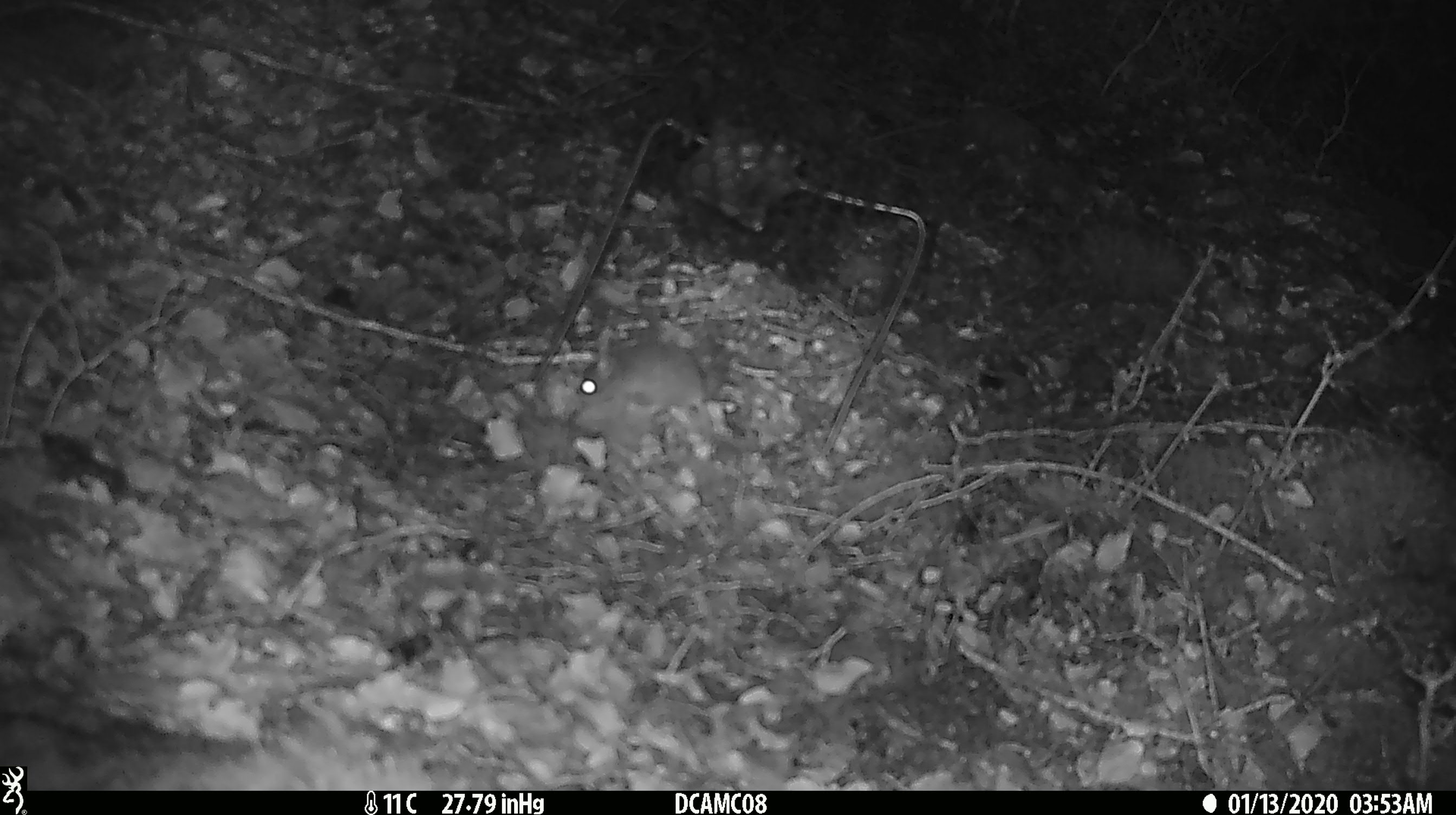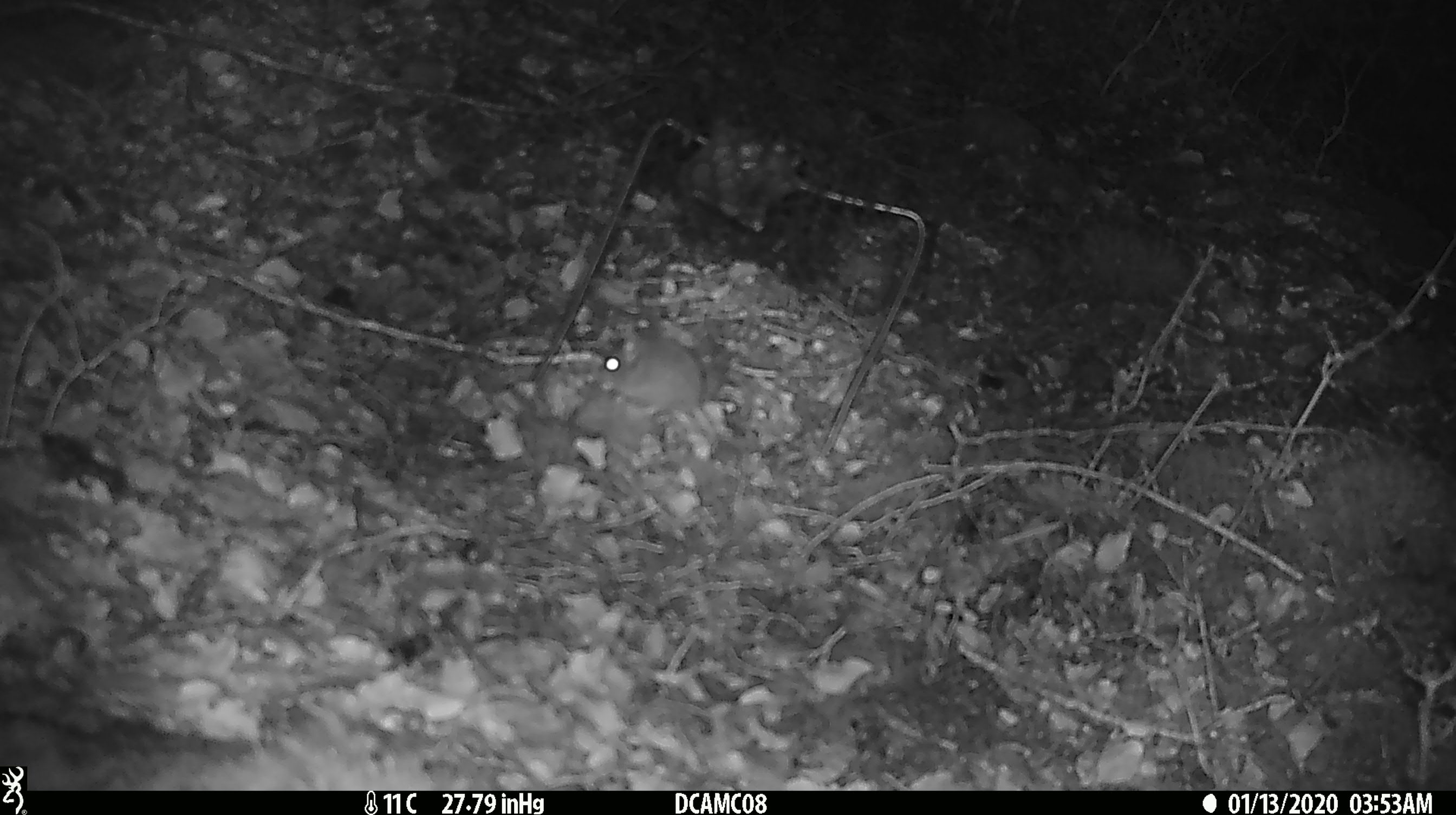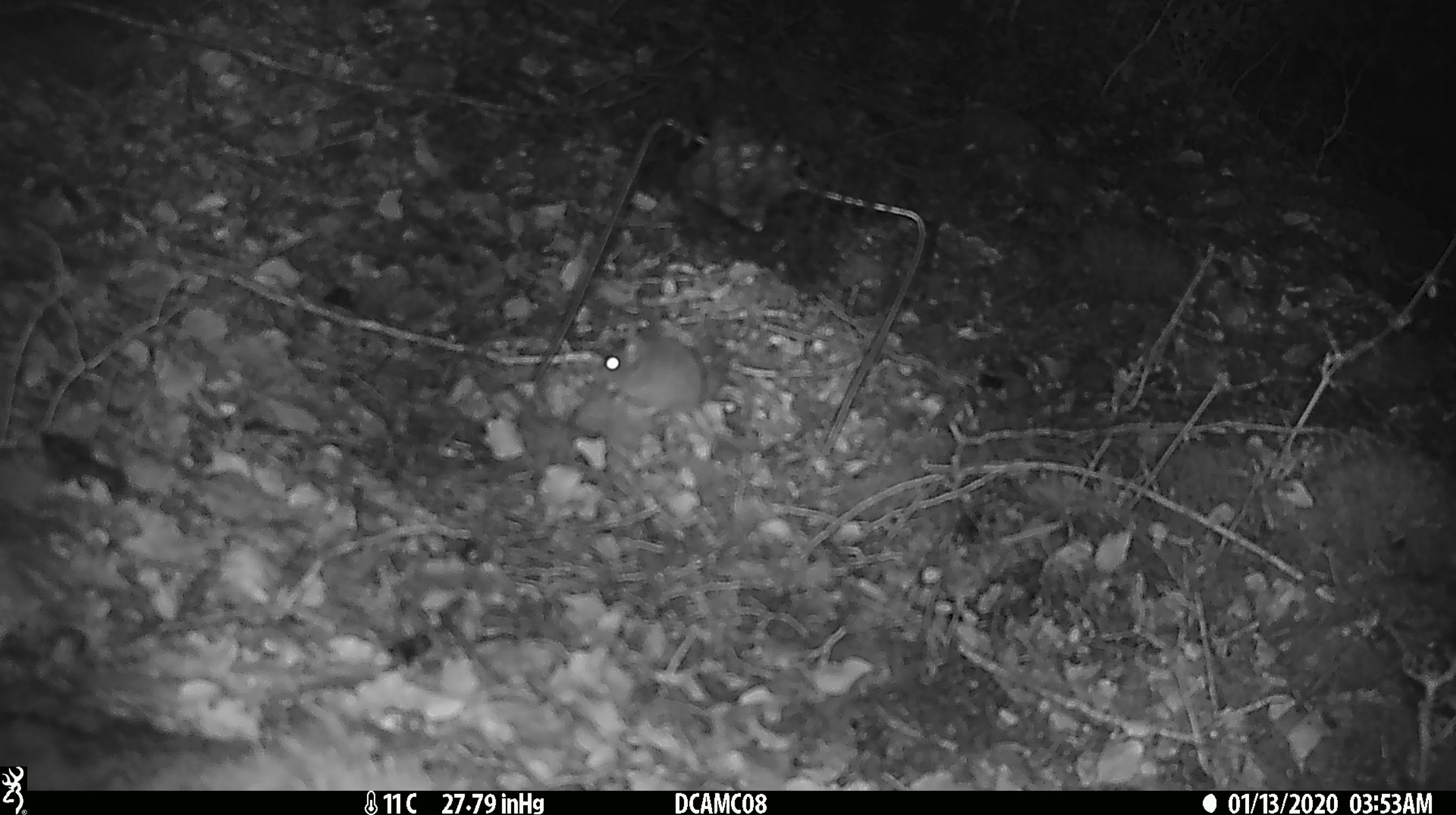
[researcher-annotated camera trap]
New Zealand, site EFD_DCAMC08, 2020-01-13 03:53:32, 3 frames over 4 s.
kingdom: Animalia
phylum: Chordata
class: Mammalia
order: Rodentia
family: Muridae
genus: Mus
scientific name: Mus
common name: mouse